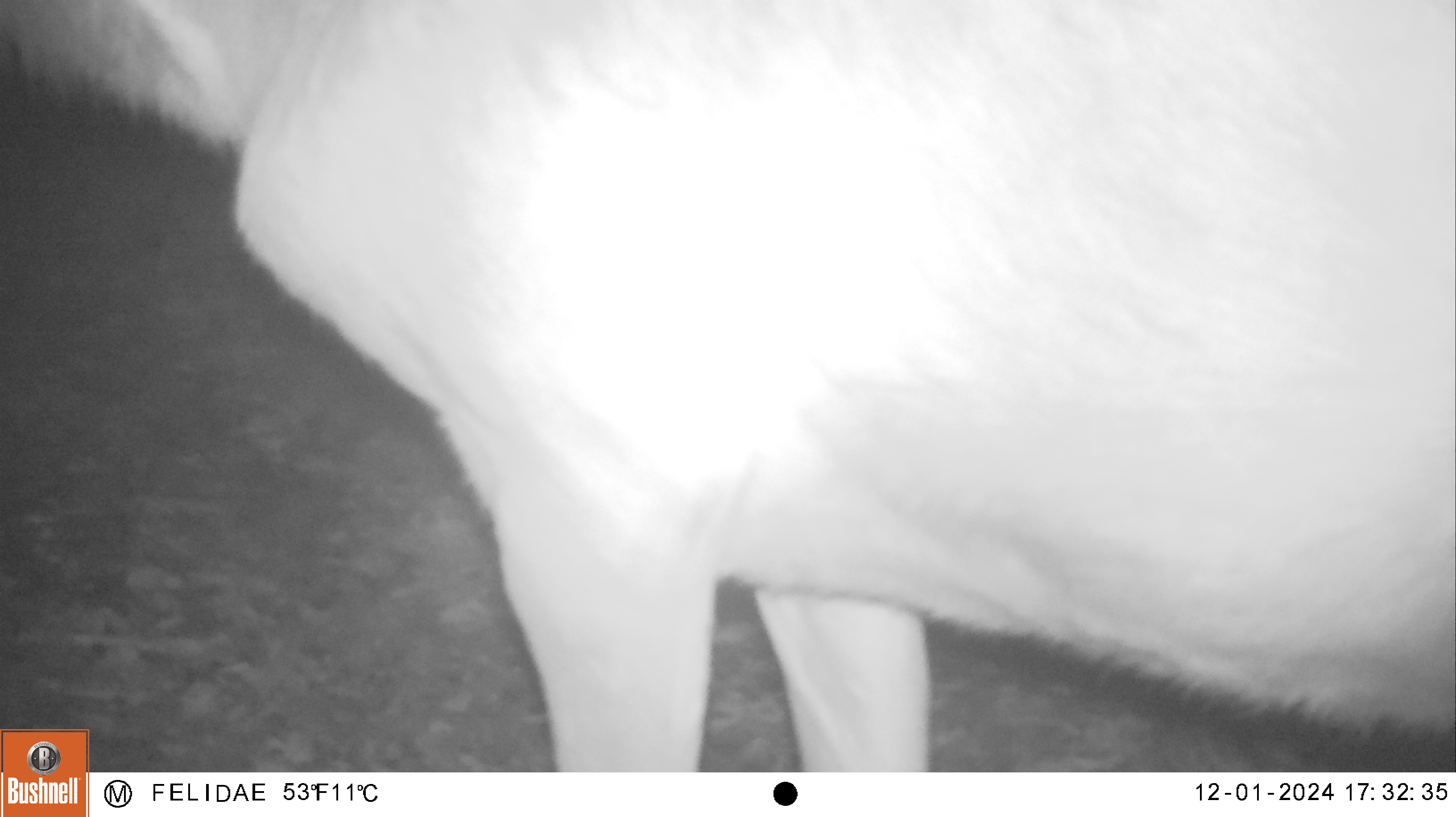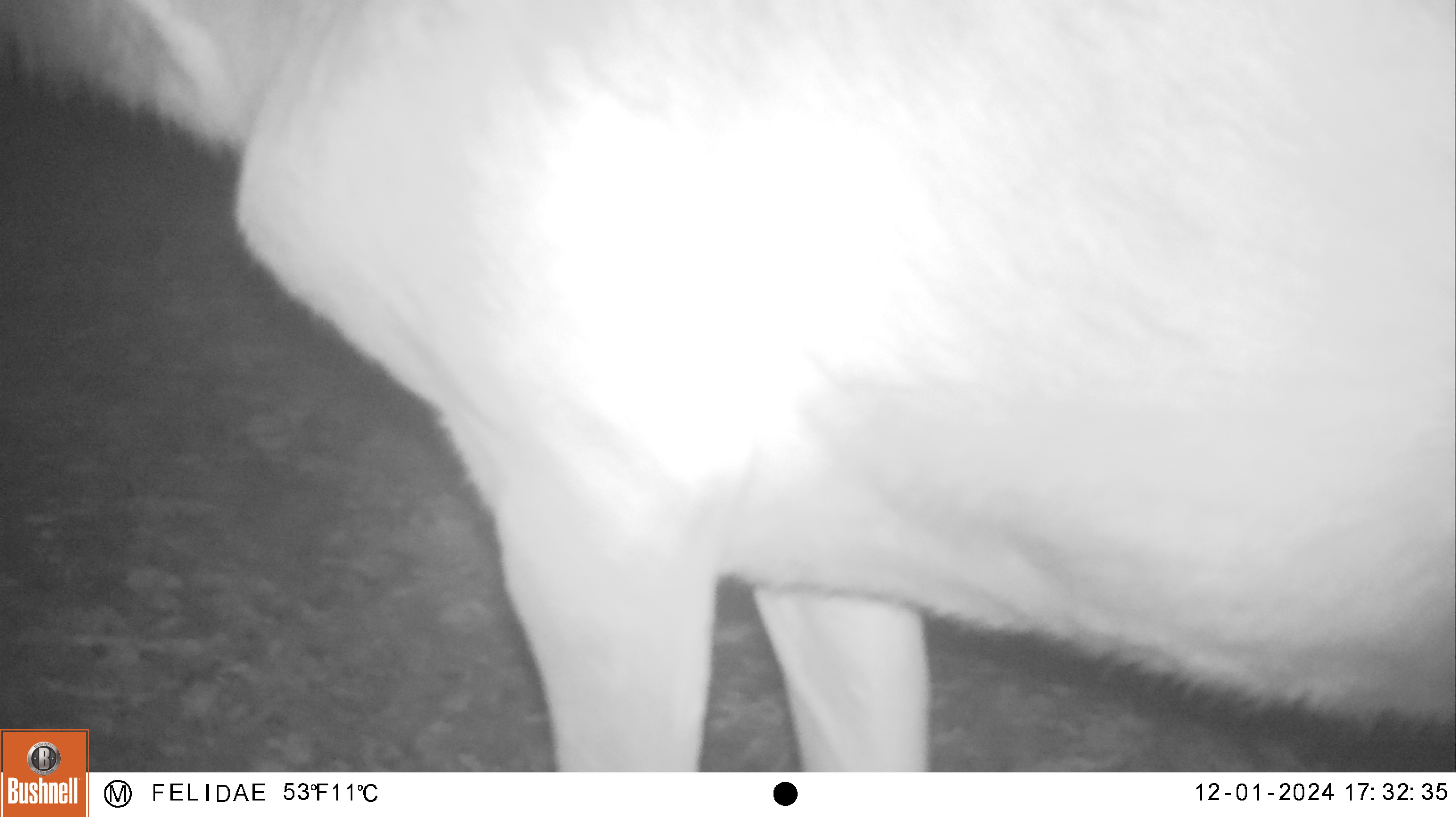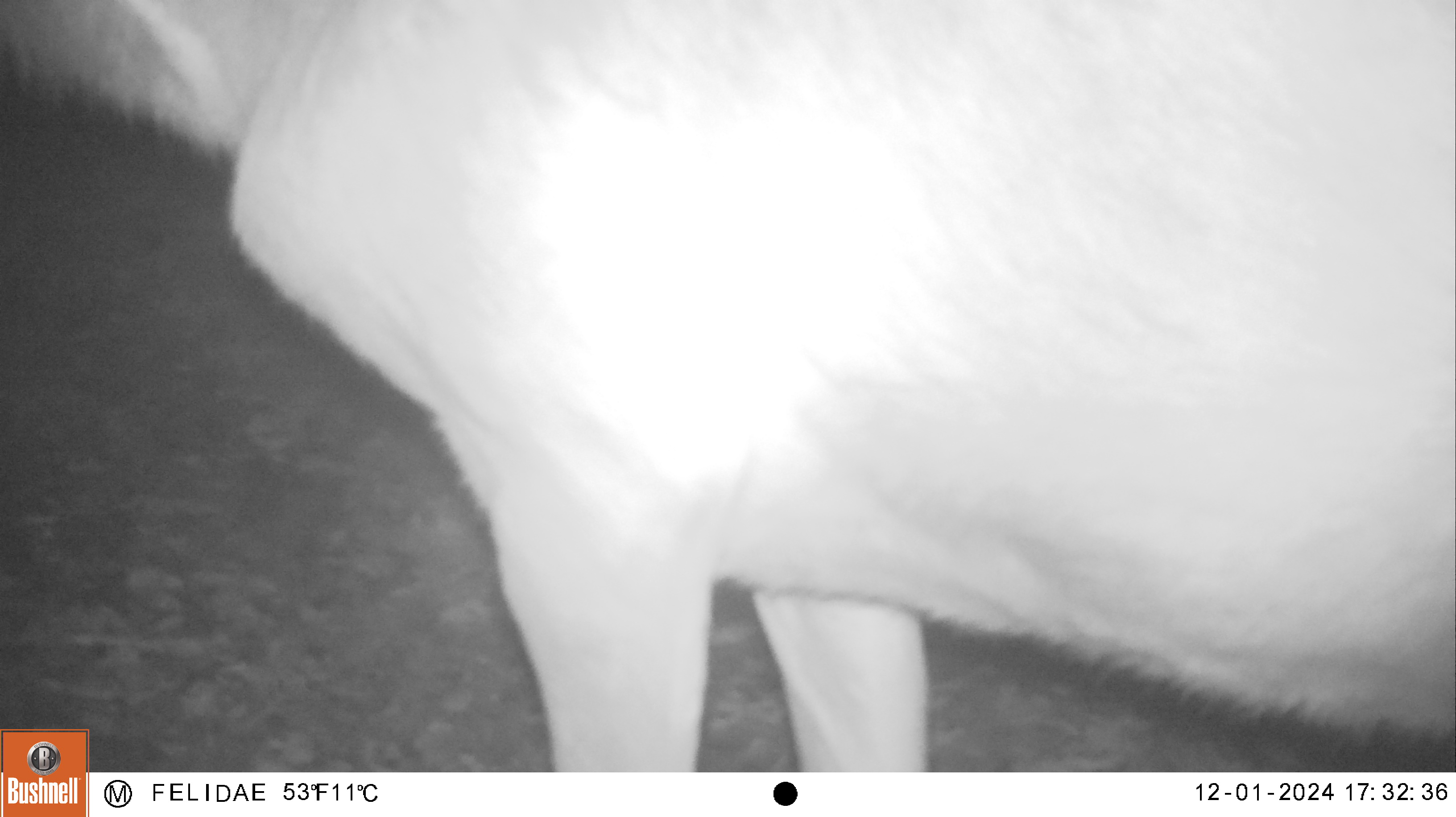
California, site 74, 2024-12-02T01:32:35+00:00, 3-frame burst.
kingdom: Animalia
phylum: Chordata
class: Mammalia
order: Artiodactyla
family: Cervidae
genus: Cervus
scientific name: Cervus canadensis nannodes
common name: tule elk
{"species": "tule elk (Cervus canadensis nannodes)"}